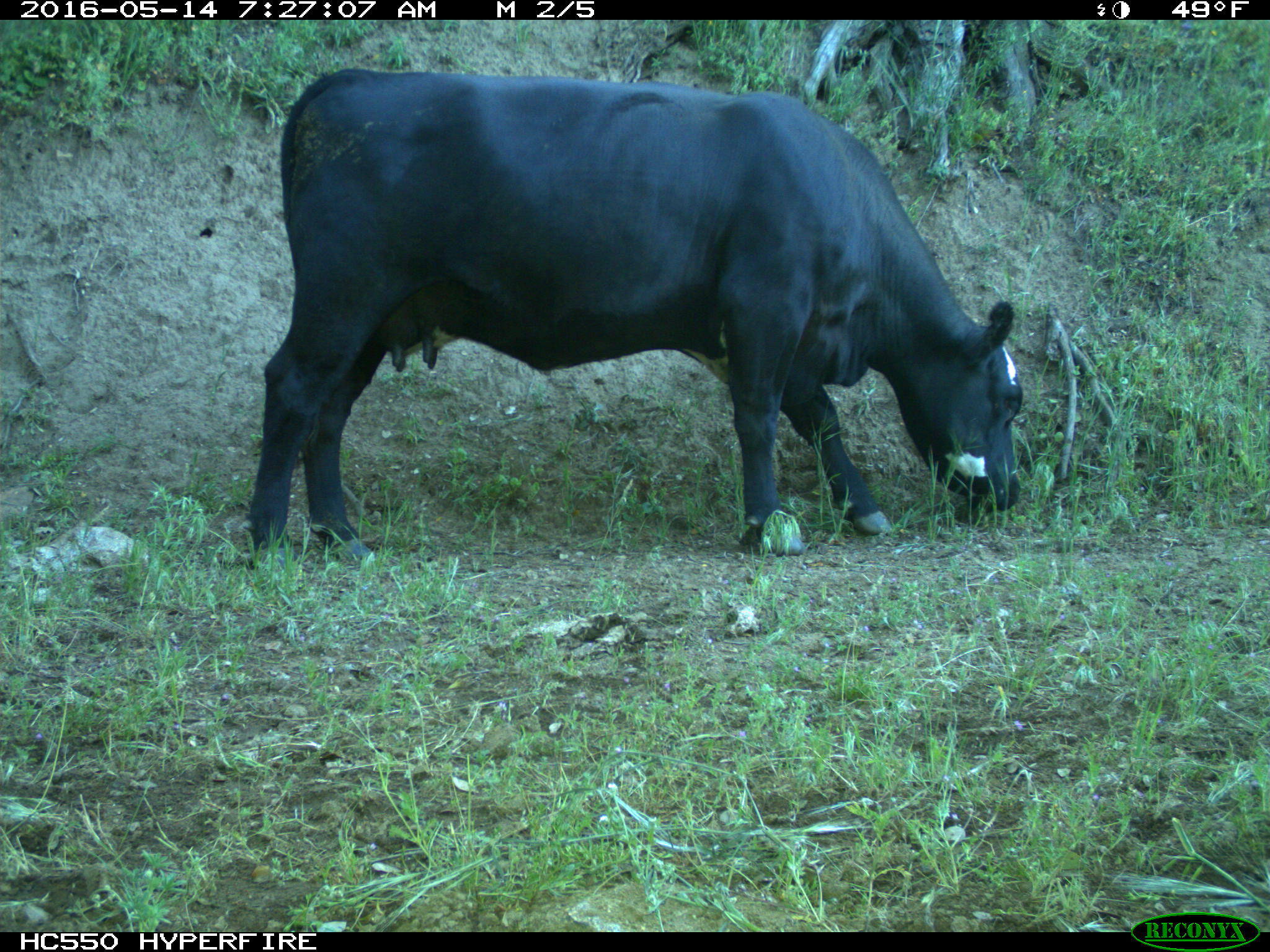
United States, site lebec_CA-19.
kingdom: Animalia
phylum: Chordata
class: Mammalia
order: Artiodactyla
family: Bovidae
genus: Bos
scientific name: Bos taurus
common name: domestic cow